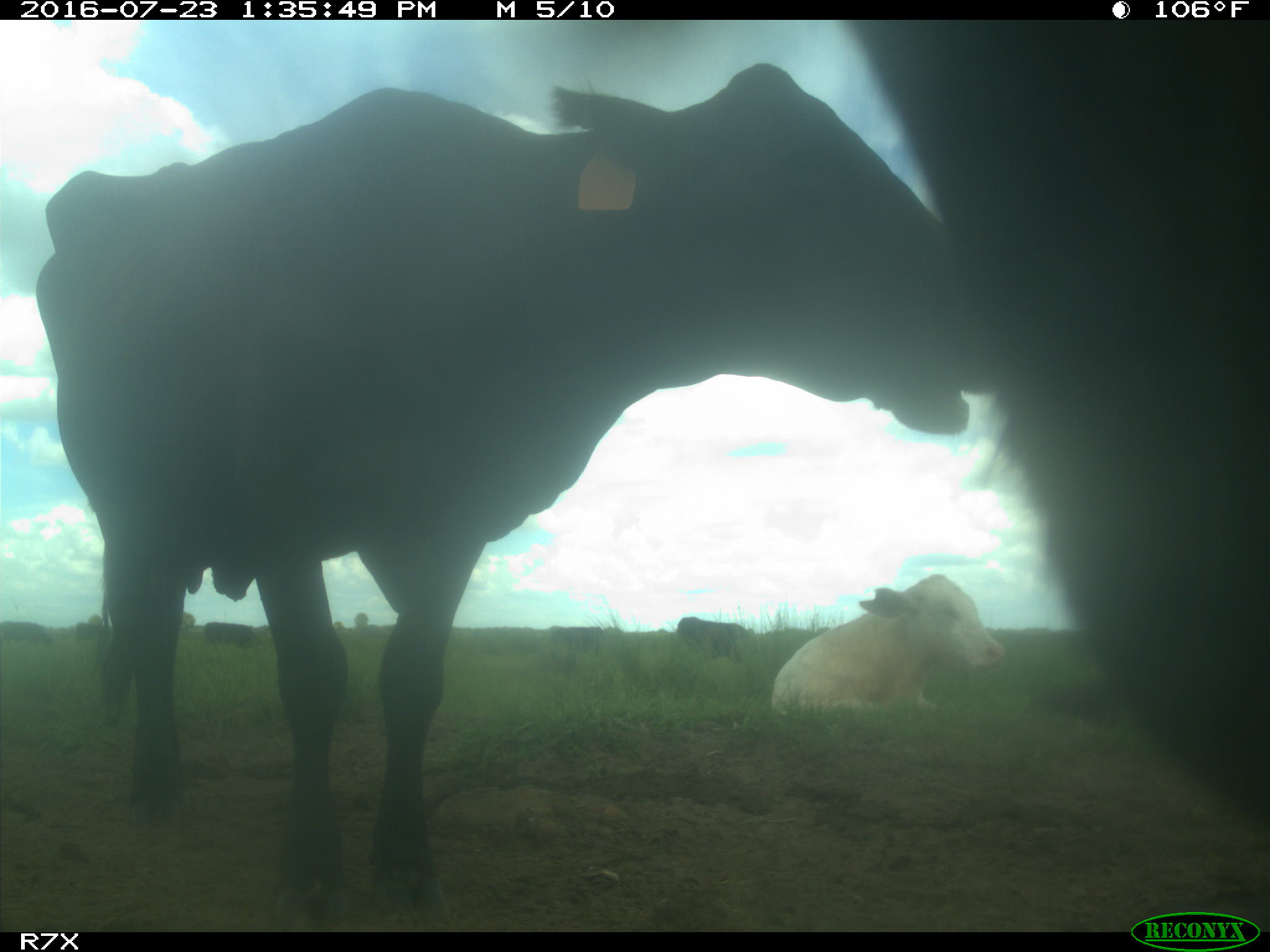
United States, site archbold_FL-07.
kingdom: Animalia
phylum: Chordata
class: Mammalia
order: Artiodactyla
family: Bovidae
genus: Bos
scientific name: Bos taurus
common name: domestic cow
Bos taurus (domestic cow).